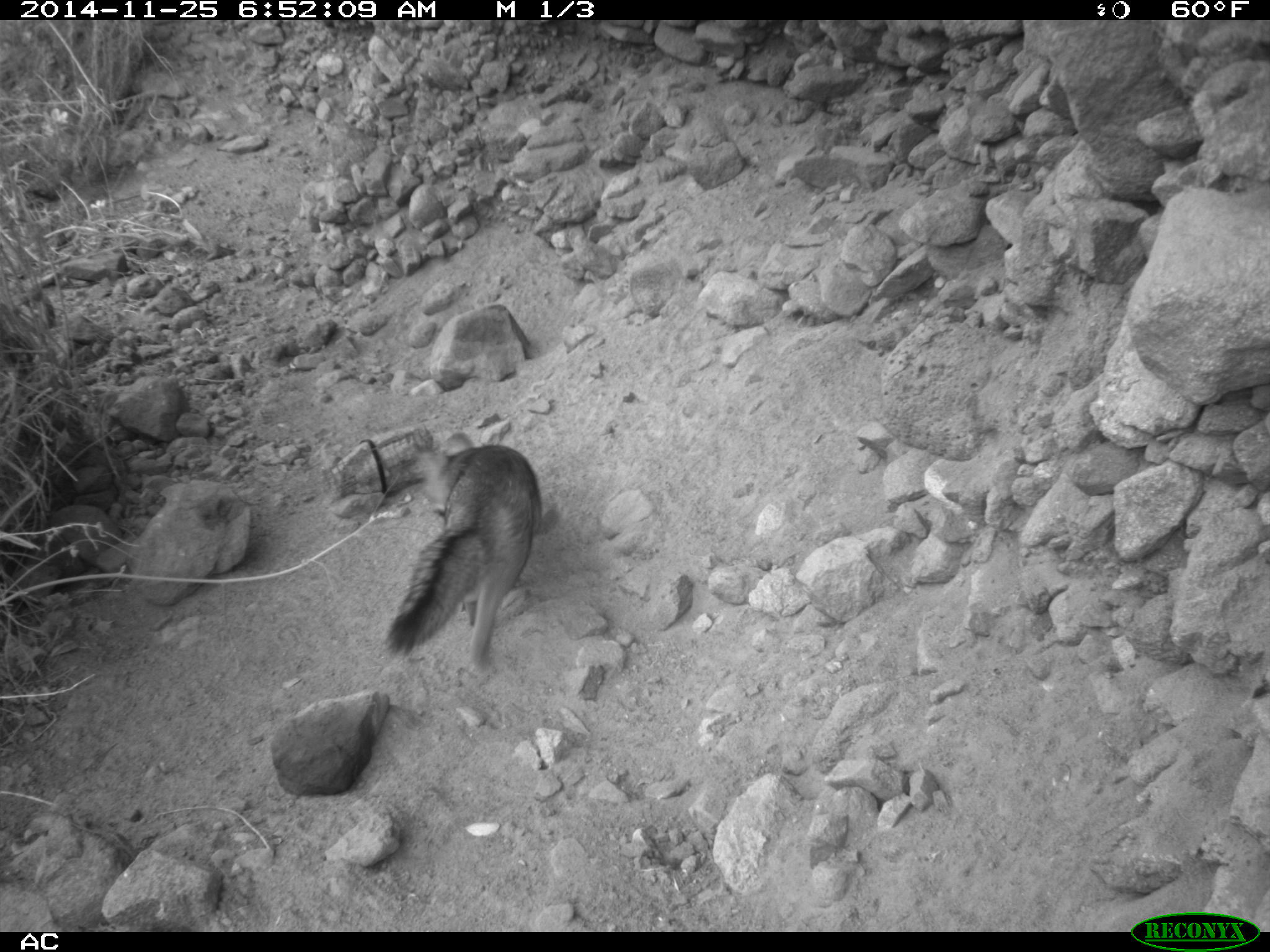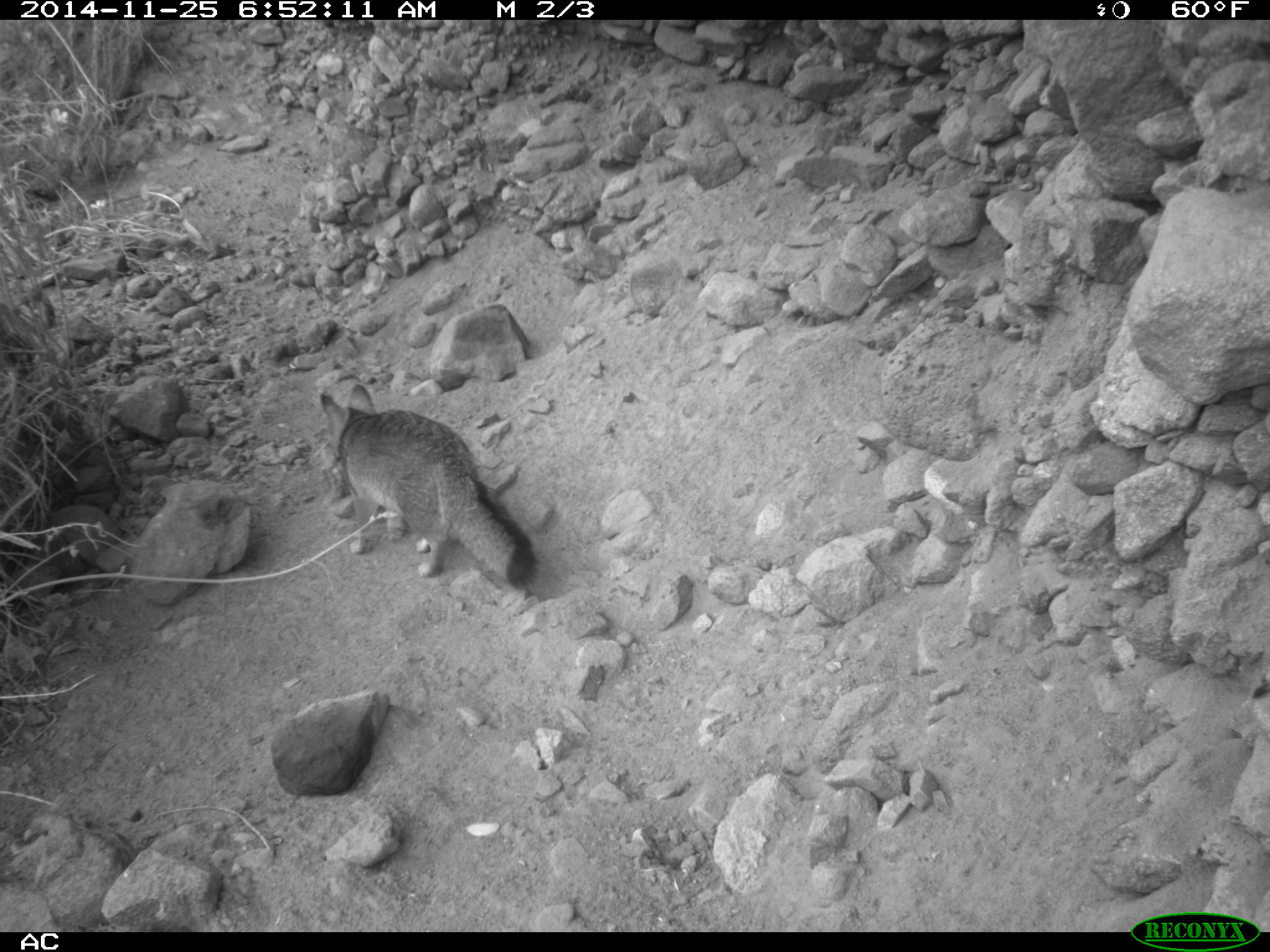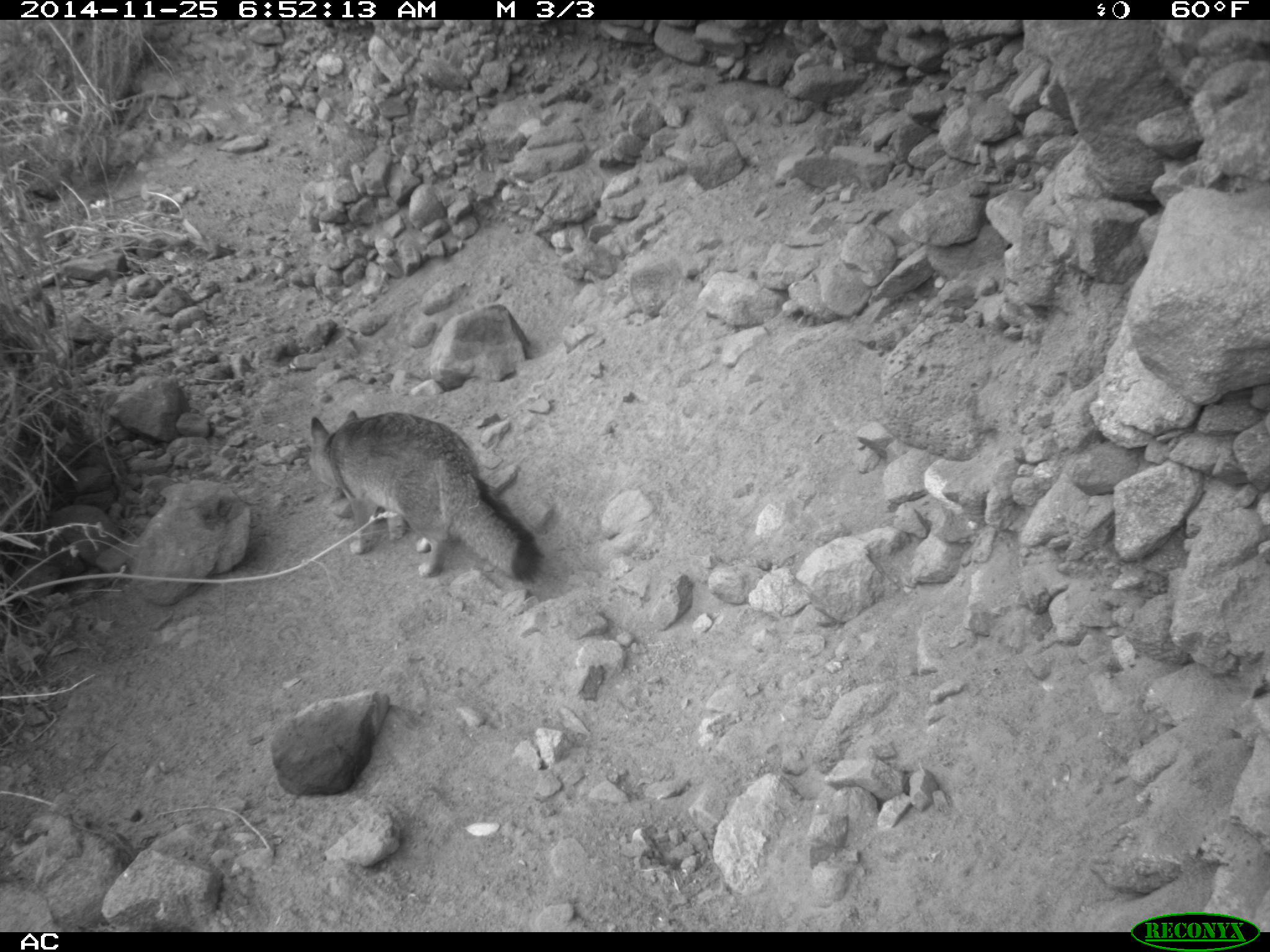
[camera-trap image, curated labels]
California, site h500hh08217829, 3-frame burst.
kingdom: Animalia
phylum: Chordata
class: Mammalia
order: Carnivora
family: Canidae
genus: Urocyon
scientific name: Urocyon littoralis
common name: island fox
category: fox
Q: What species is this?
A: Fox (island fox) (Urocyon littoralis).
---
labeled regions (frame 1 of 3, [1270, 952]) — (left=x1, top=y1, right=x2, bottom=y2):
fox: (left=384, top=433, right=538, bottom=664)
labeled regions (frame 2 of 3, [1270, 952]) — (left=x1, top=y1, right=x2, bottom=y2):
fox: (left=320, top=384, right=538, bottom=589)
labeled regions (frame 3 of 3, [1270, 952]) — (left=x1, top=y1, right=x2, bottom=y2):
fox: (left=309, top=409, right=546, bottom=584)